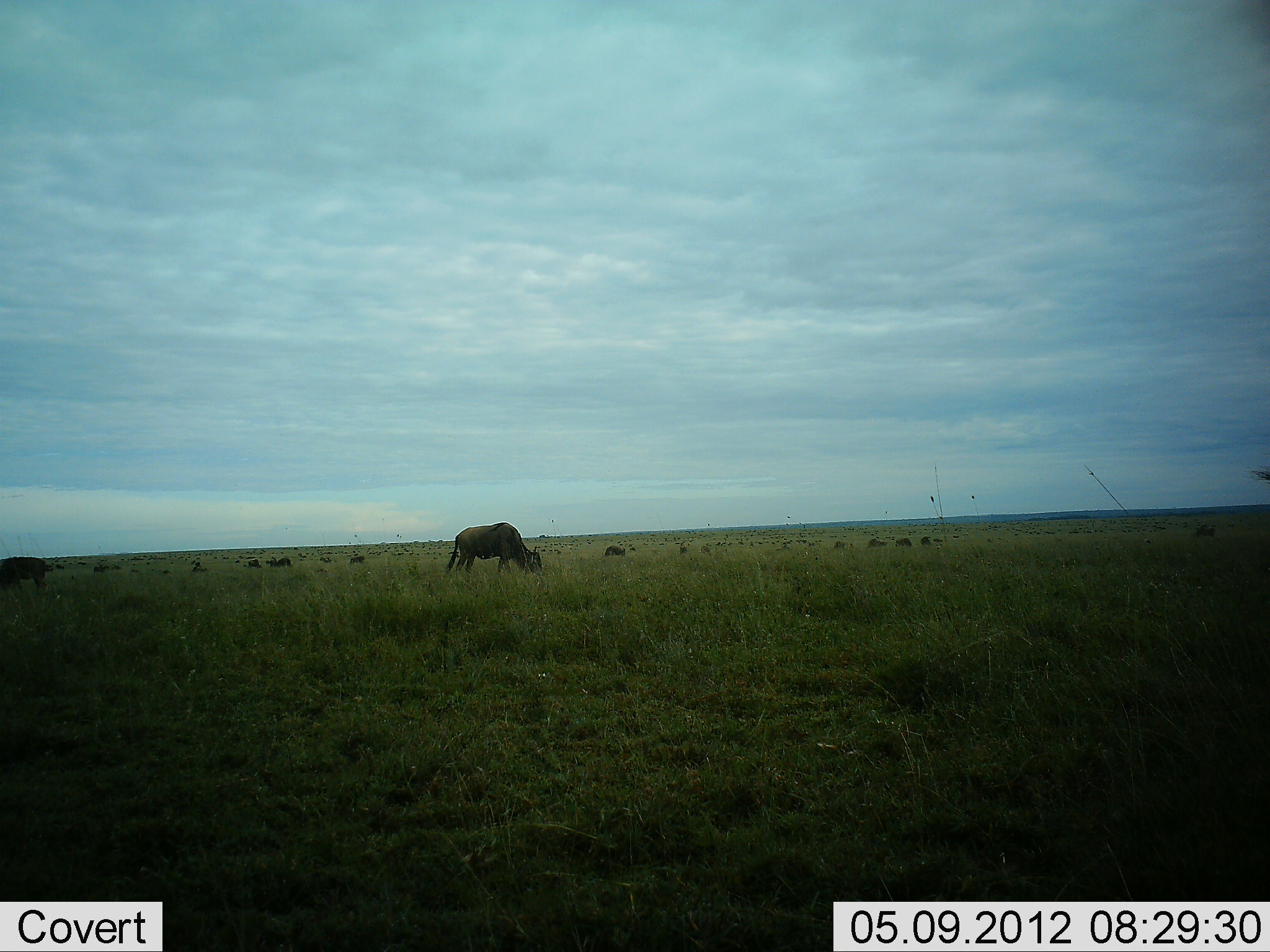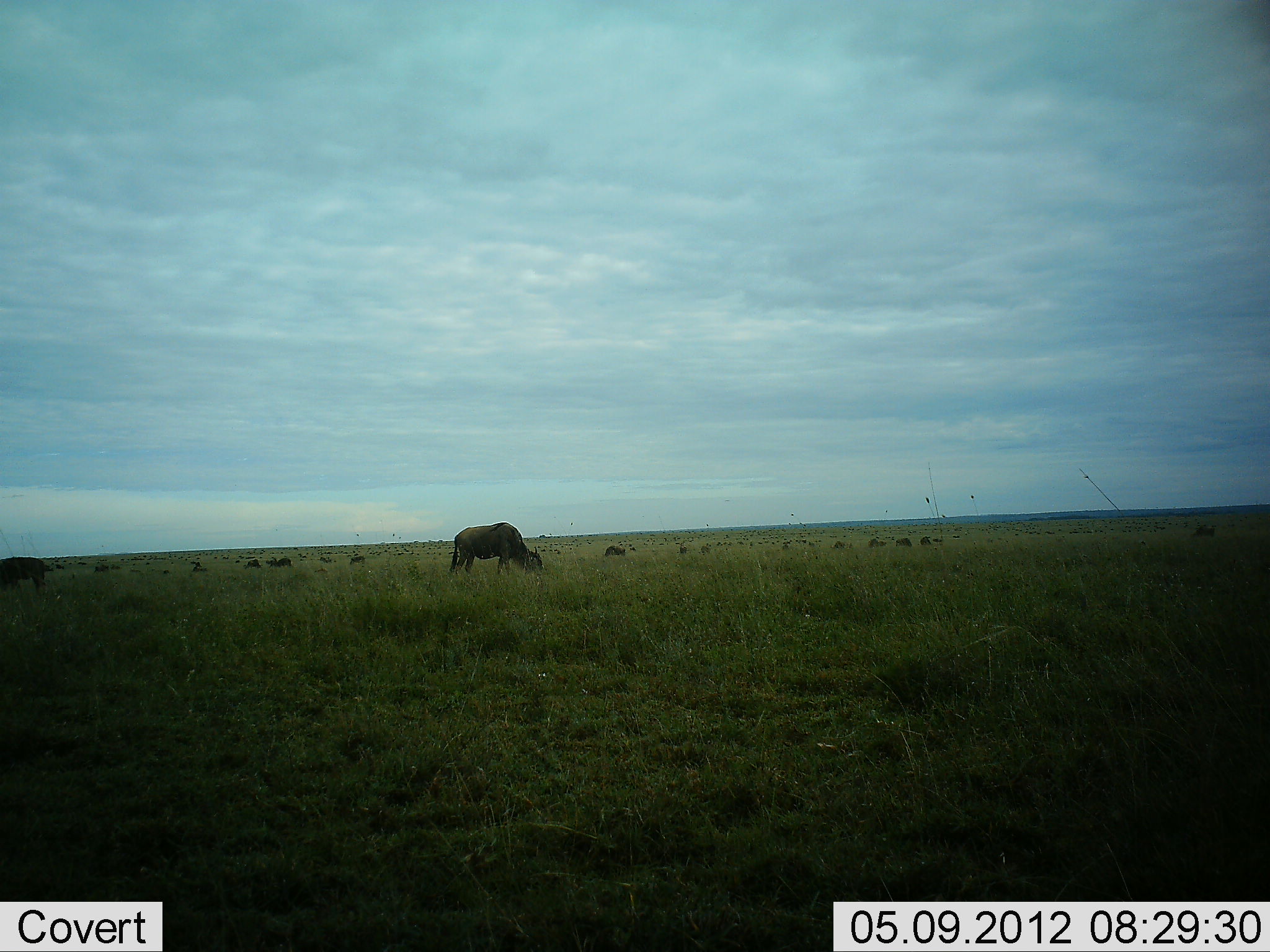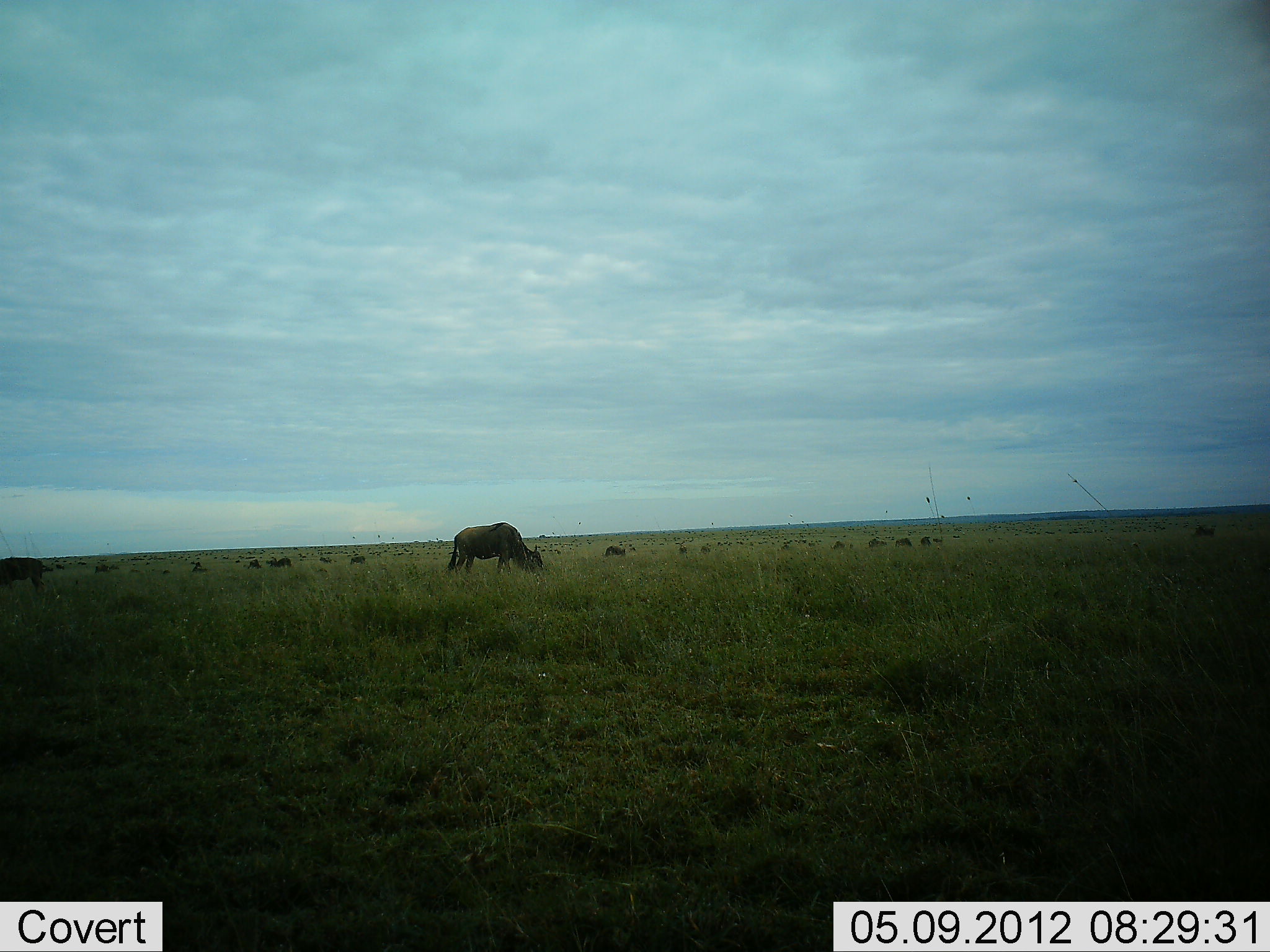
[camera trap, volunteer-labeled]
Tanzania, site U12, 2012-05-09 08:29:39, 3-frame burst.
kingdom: Animalia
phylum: Chordata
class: Mammalia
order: Artiodactyla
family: Bovidae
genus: Connochaetes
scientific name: Connochaetes taurinus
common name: blue wildebeest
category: wildebeest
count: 2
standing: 40%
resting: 0%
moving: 20%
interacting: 10%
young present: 0%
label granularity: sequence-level